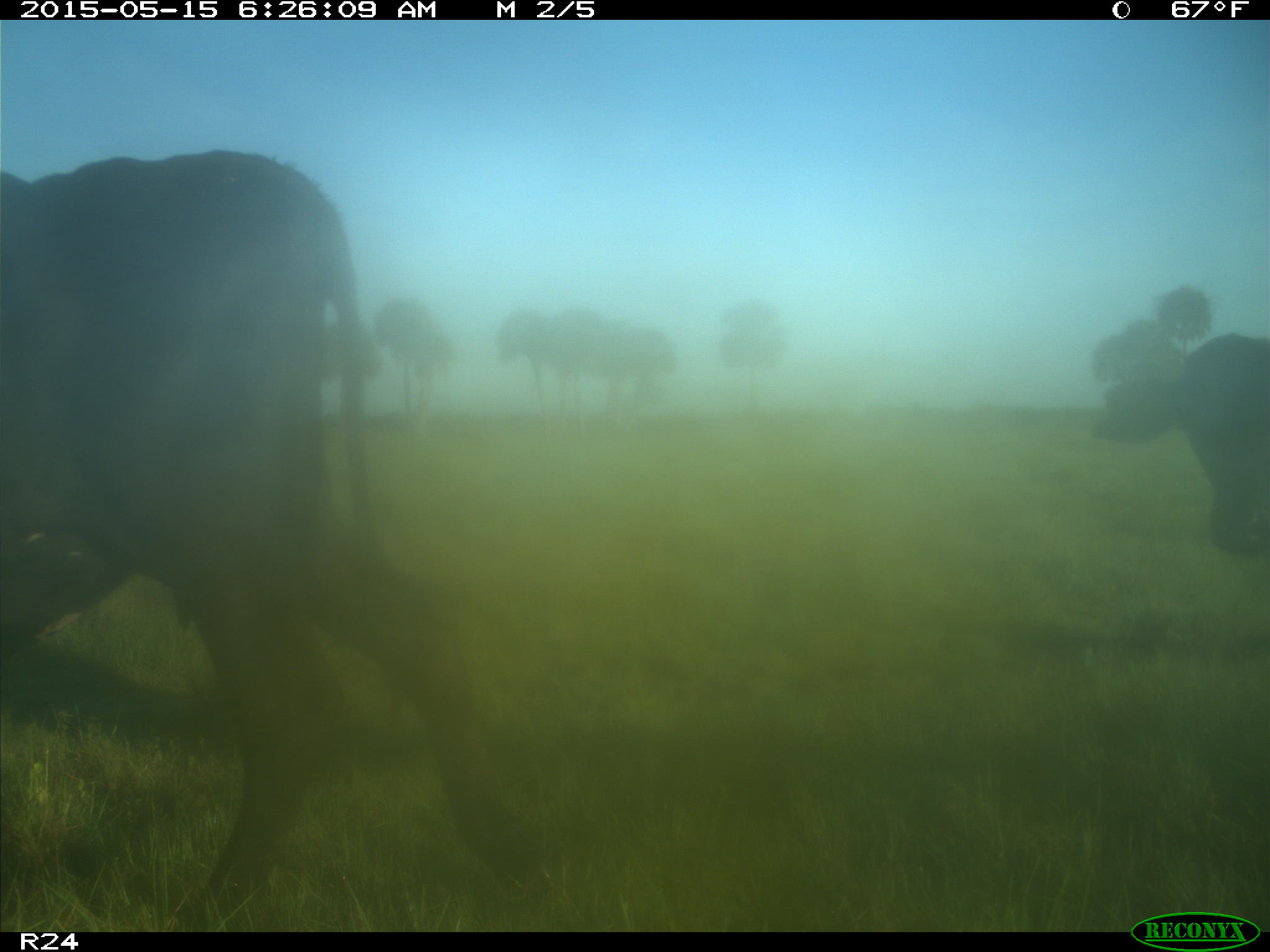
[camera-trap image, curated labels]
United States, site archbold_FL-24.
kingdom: Animalia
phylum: Chordata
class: Mammalia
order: Artiodactyla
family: Bovidae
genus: Bos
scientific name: Bos taurus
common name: domestic cow